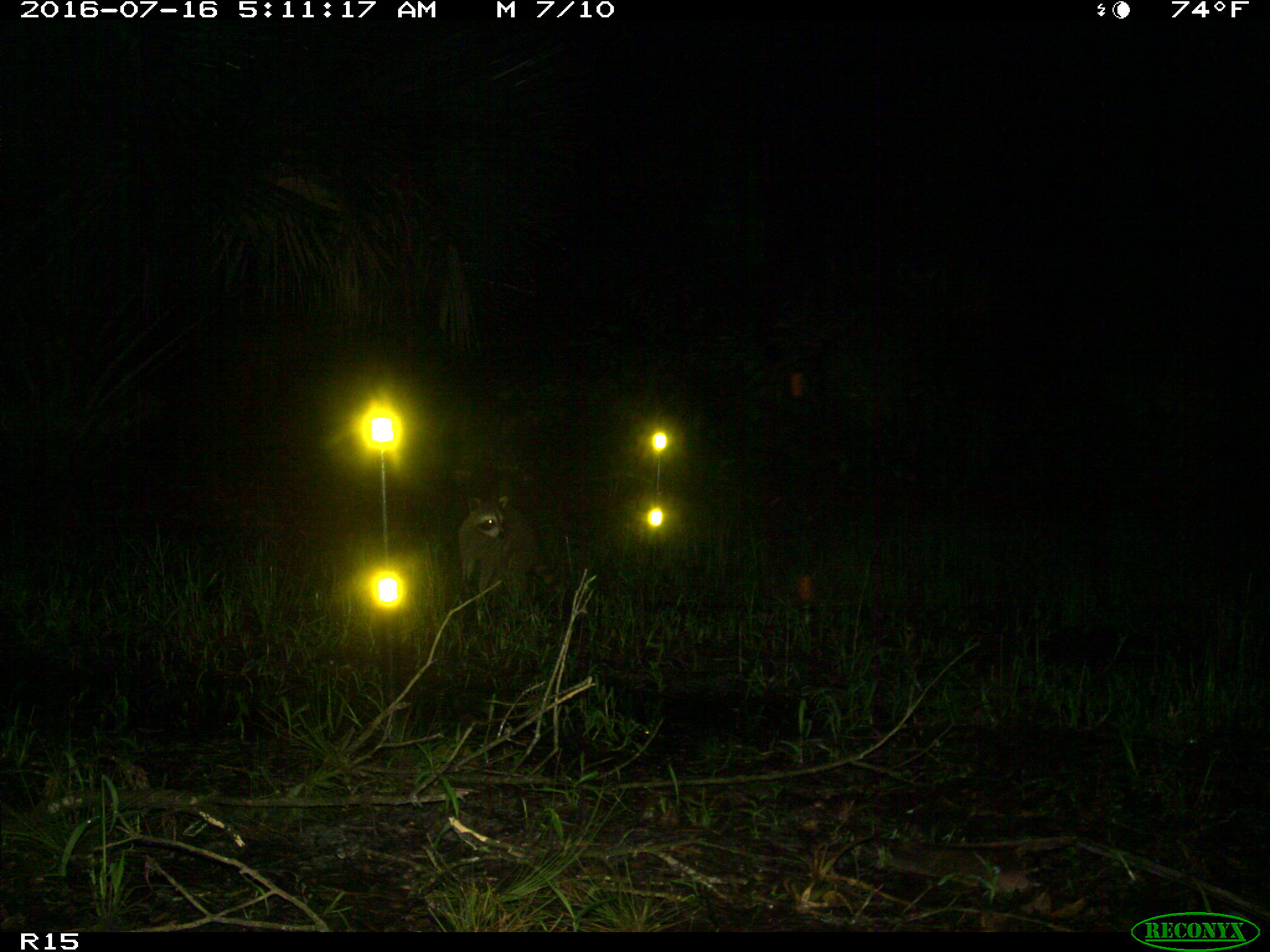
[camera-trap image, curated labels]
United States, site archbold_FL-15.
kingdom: Animalia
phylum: Chordata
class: Mammalia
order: Carnivora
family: Procyonidae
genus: Procyon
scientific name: Procyon lotor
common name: common raccoon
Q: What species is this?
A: Procyon lotor (common raccoon).